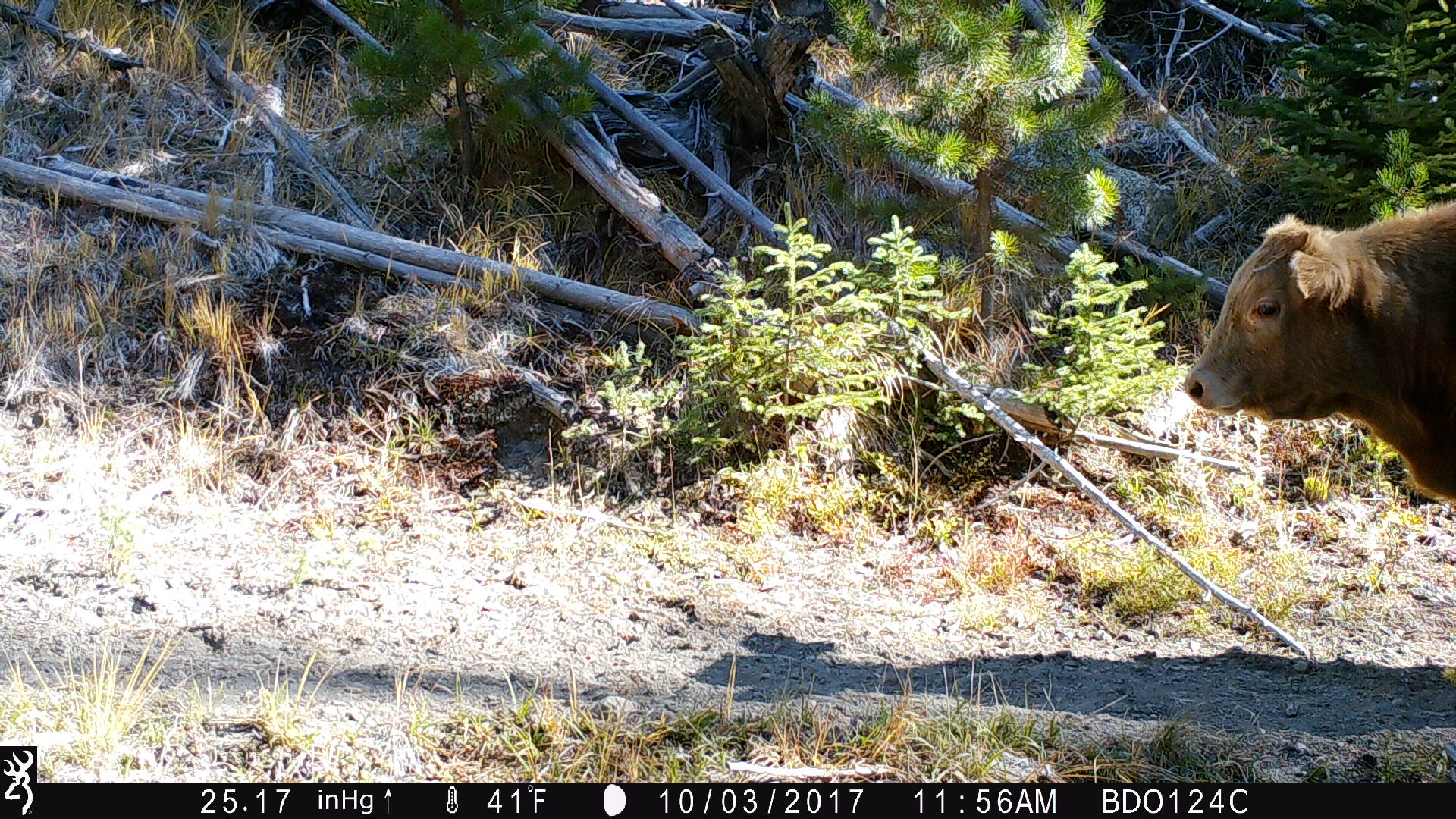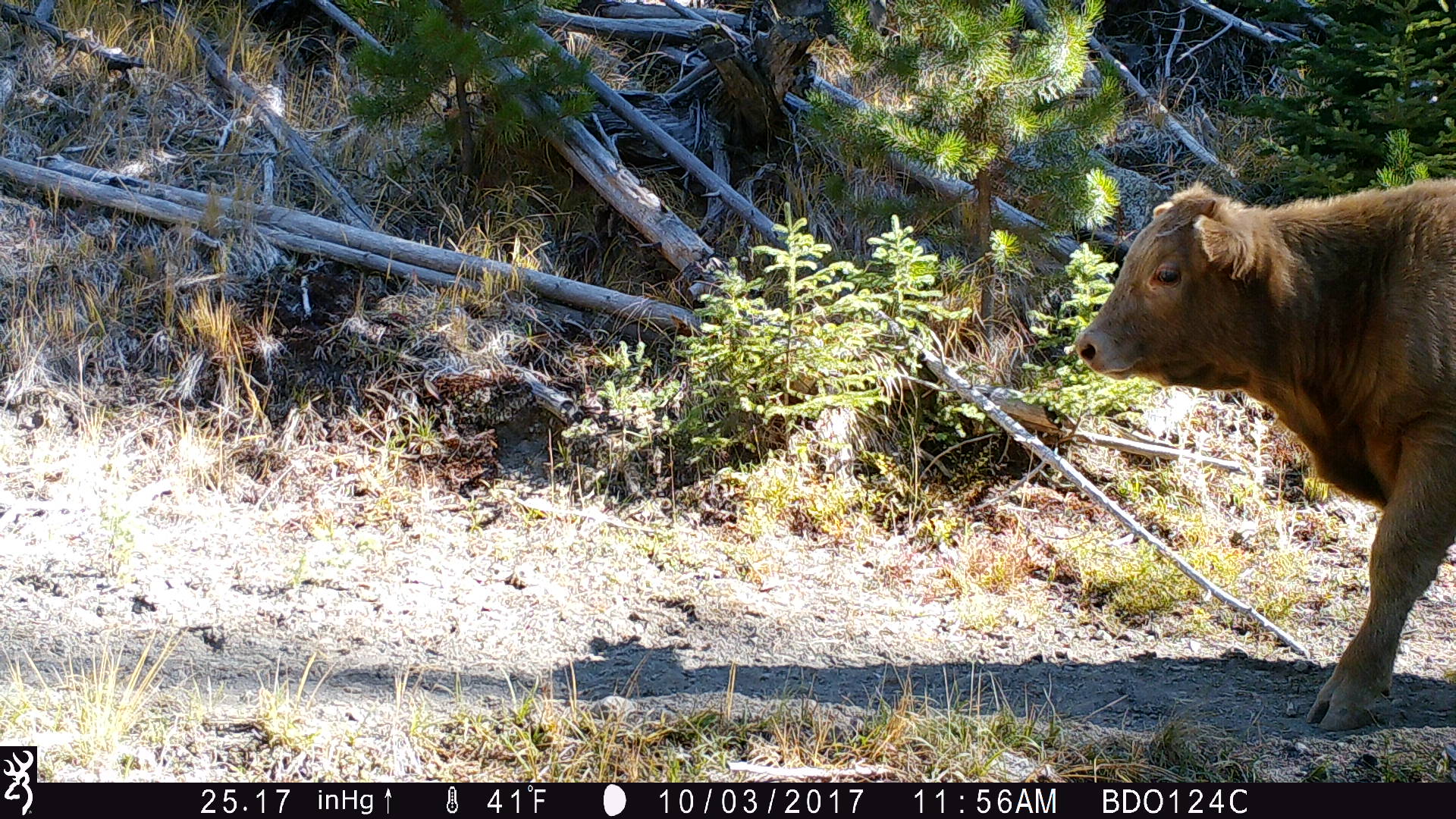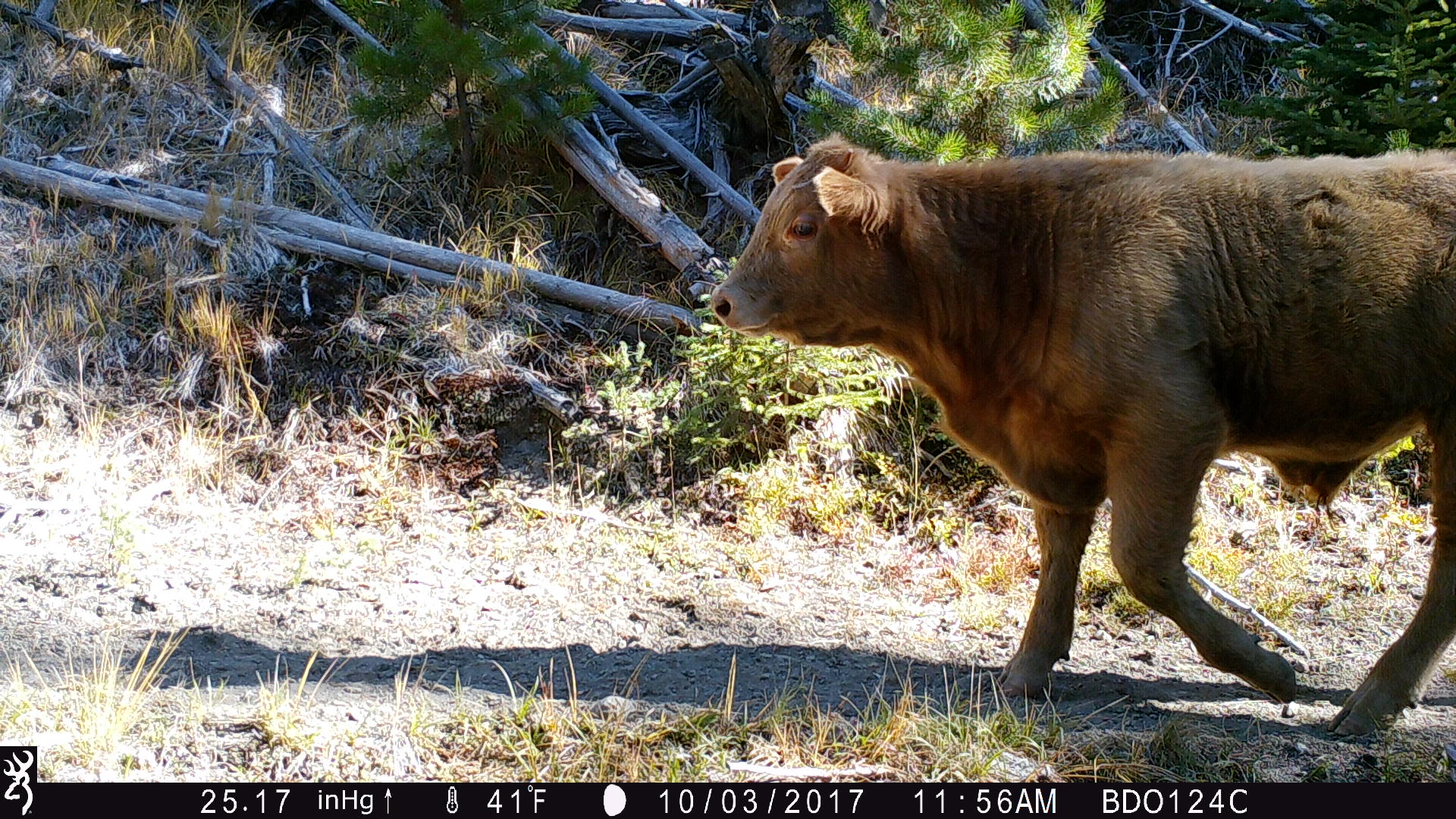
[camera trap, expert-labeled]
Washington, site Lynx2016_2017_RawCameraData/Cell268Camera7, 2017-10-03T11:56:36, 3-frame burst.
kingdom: Animalia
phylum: Chordata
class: Mammalia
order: Artiodactyla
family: Bovidae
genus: Bos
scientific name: Bos taurus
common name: domestic cattle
Domestic cattle (Bos taurus). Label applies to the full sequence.